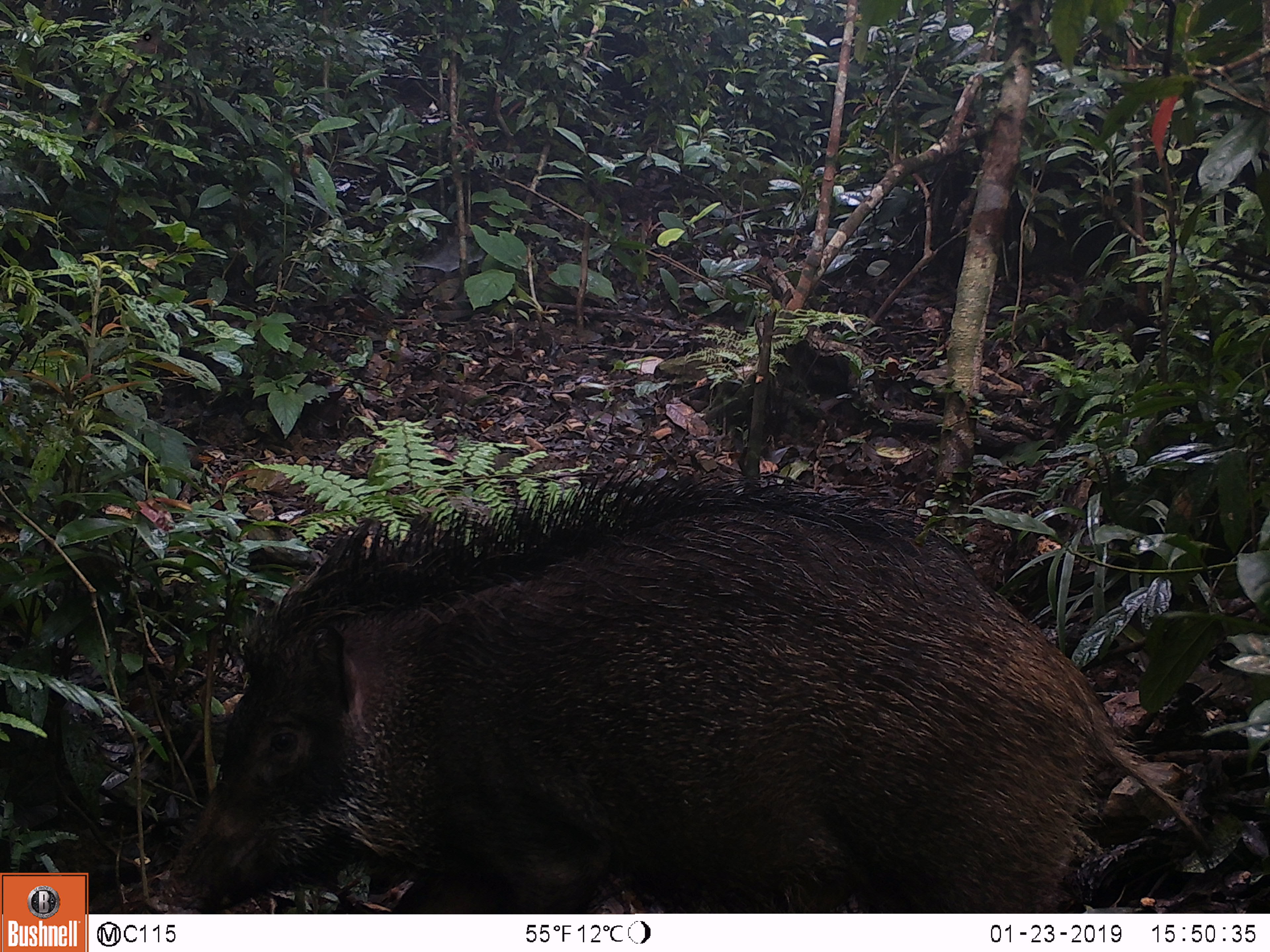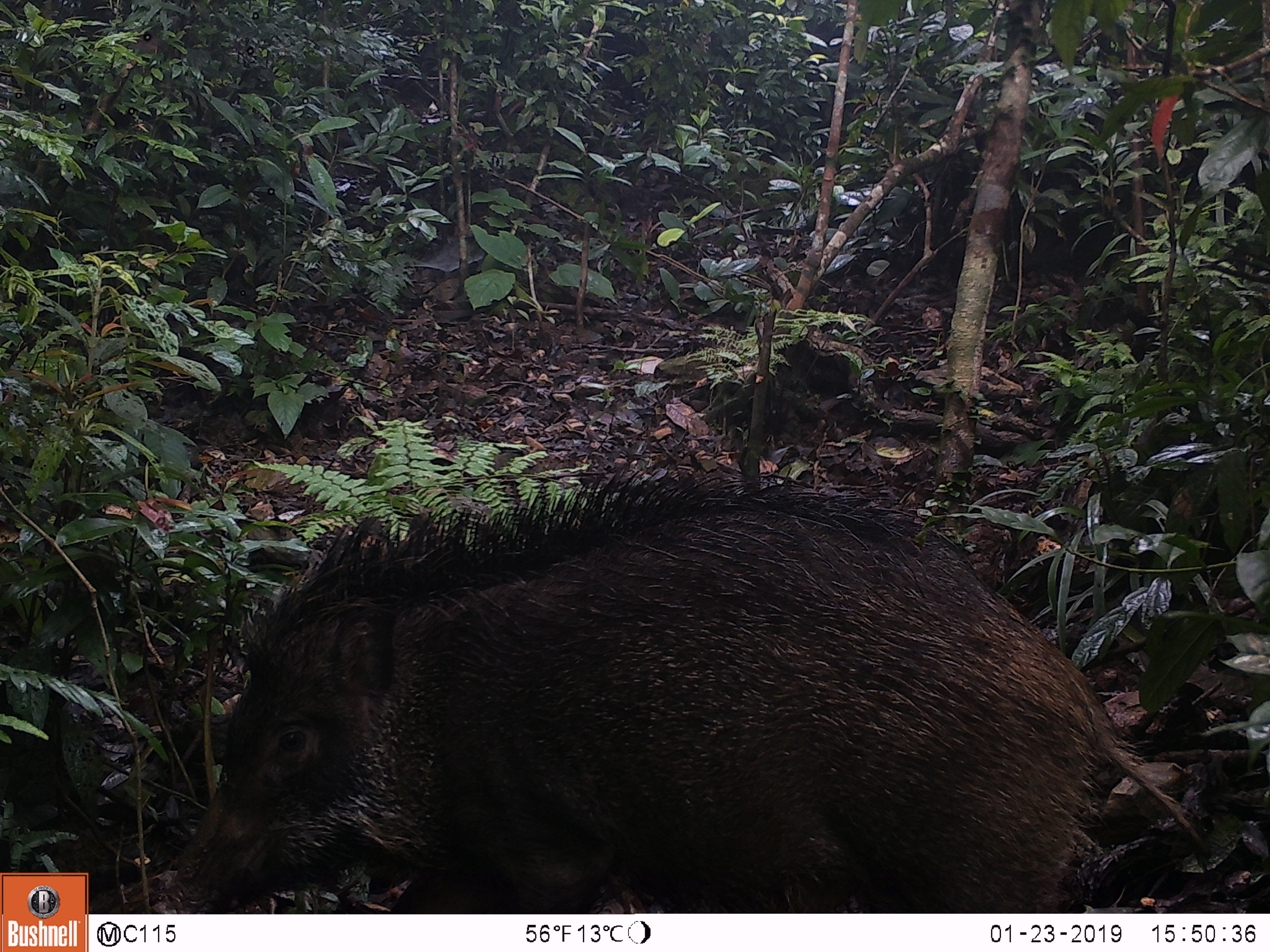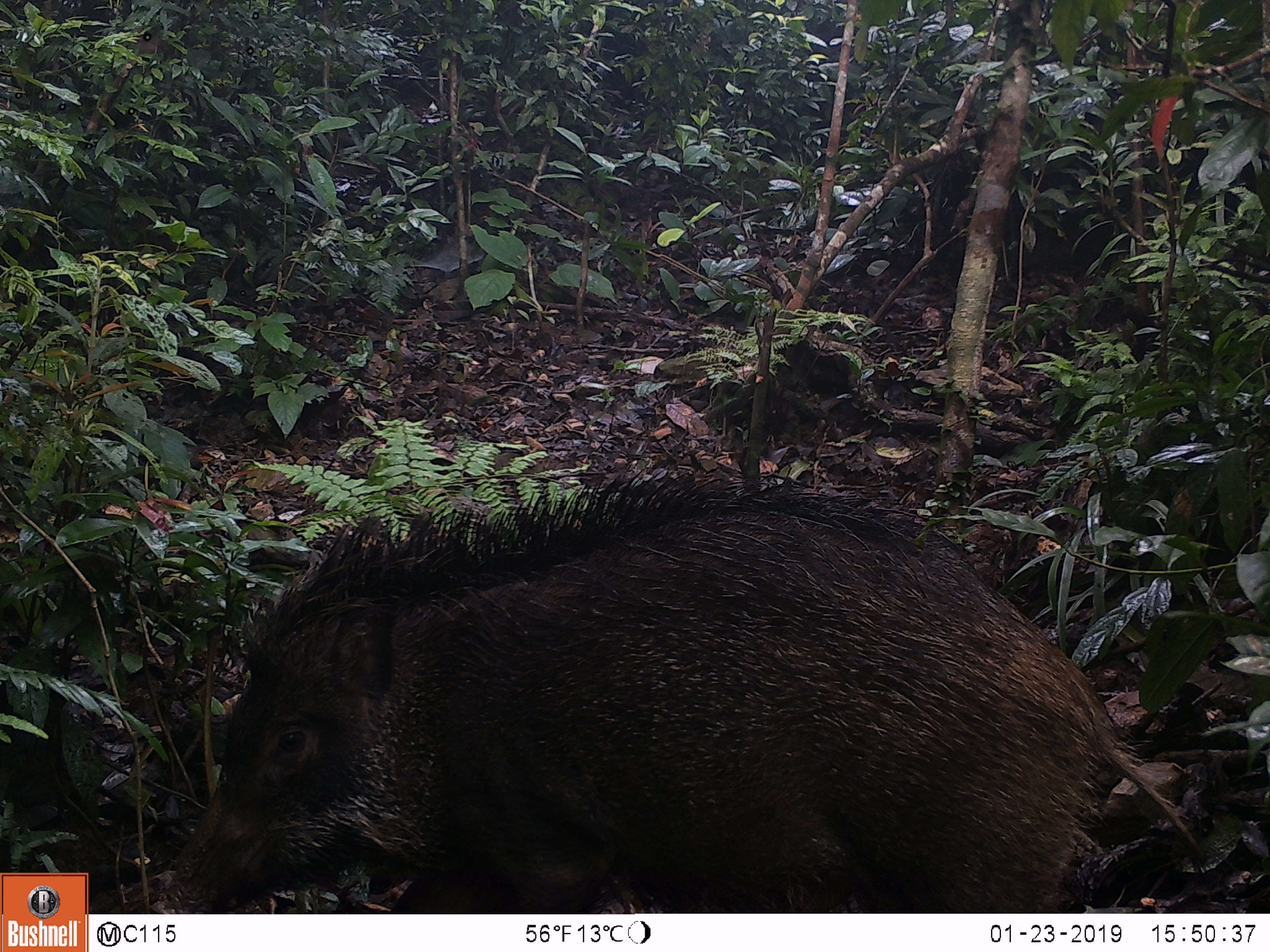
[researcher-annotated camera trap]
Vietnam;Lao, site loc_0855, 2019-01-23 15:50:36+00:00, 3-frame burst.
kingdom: Animalia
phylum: Chordata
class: Mammalia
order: Artiodactyla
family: Suidae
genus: Sus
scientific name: Sus scrofa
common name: eurasian wild pig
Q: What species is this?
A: Eurasian wild pig (Sus scrofa).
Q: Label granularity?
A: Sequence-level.